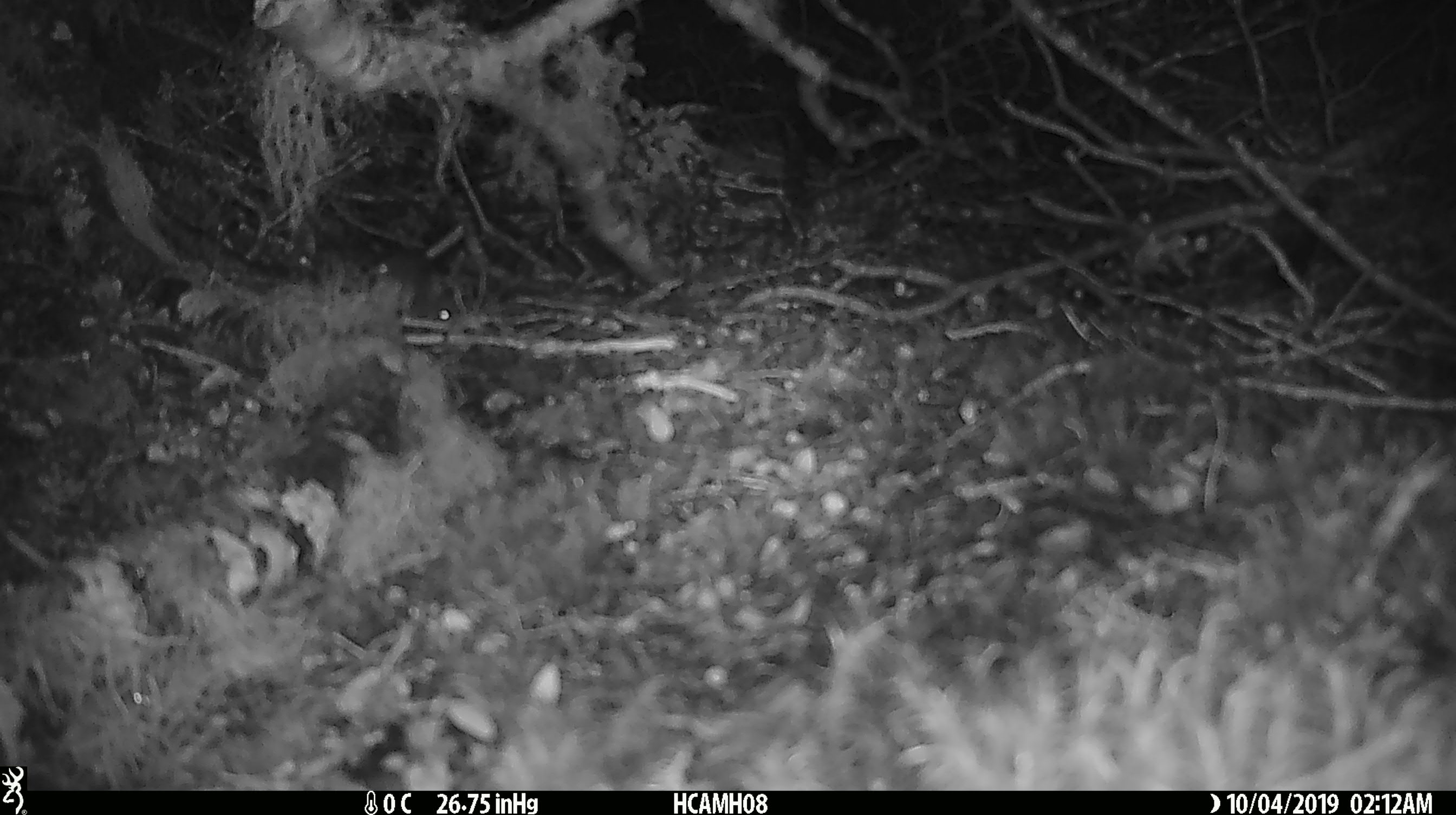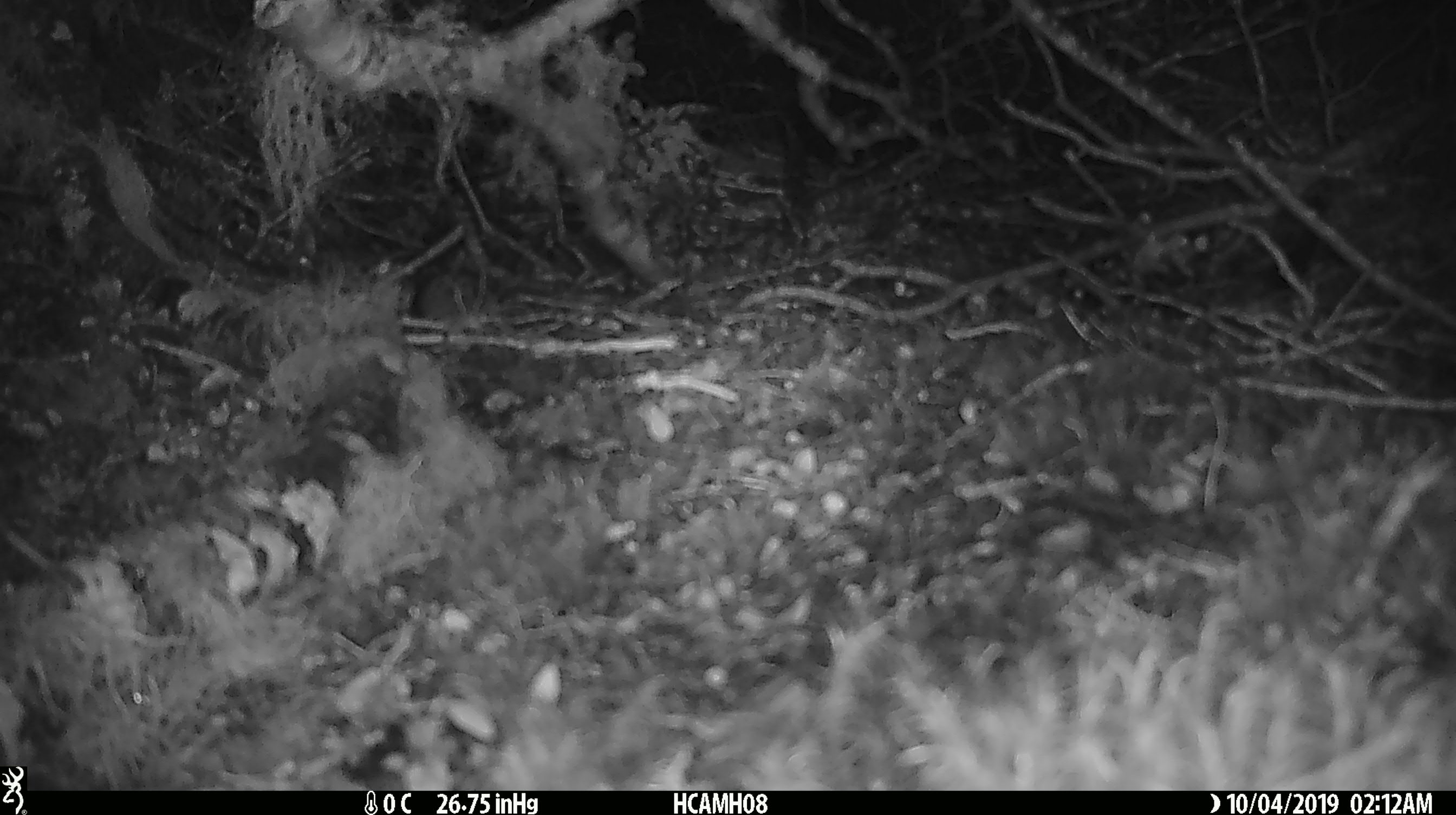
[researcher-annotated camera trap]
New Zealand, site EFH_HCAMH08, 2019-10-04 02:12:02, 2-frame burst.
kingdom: Animalia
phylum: Chordata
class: Mammalia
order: Rodentia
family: Muridae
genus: Mus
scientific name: Mus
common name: mouse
Mouse (Mus).